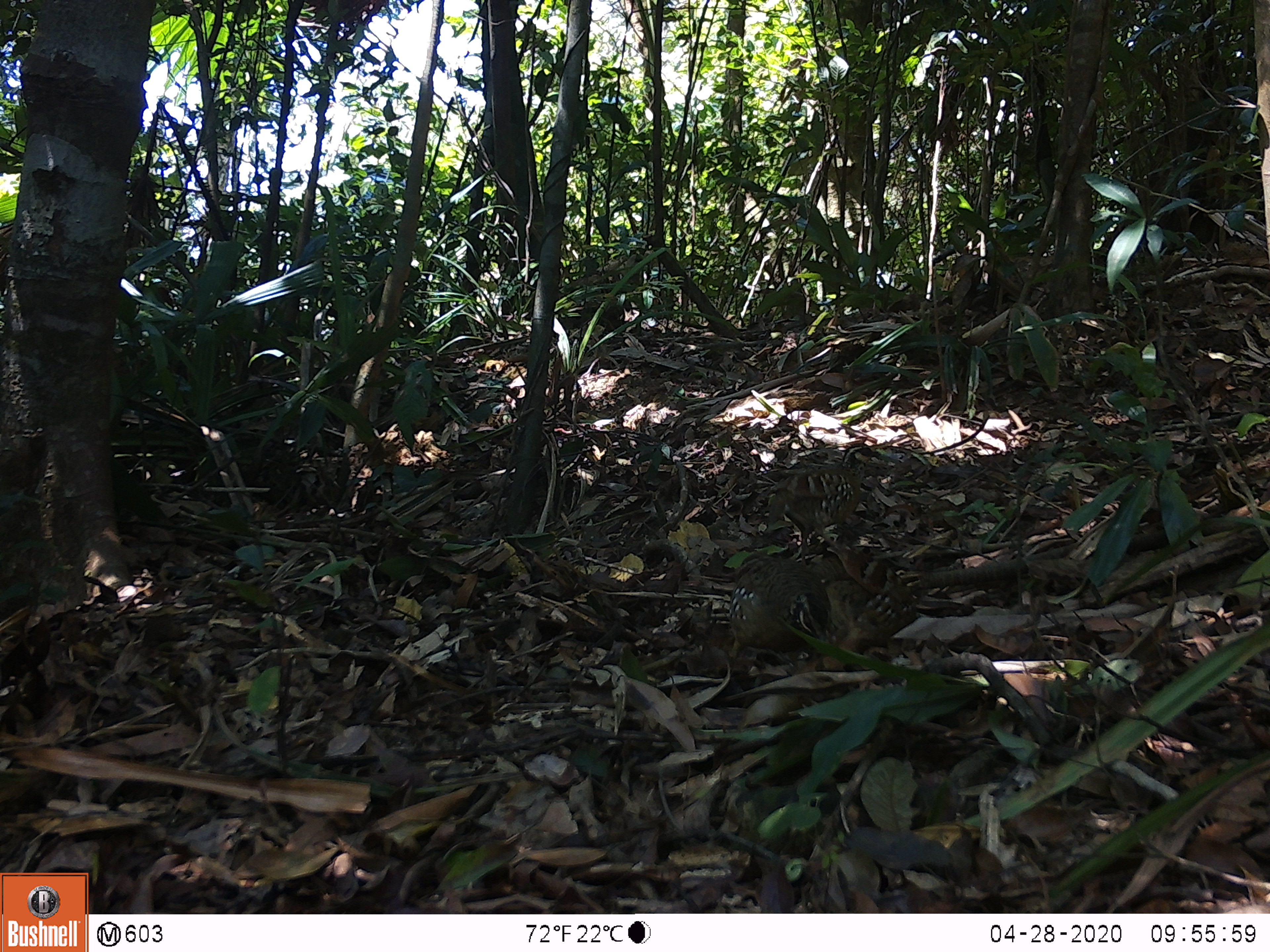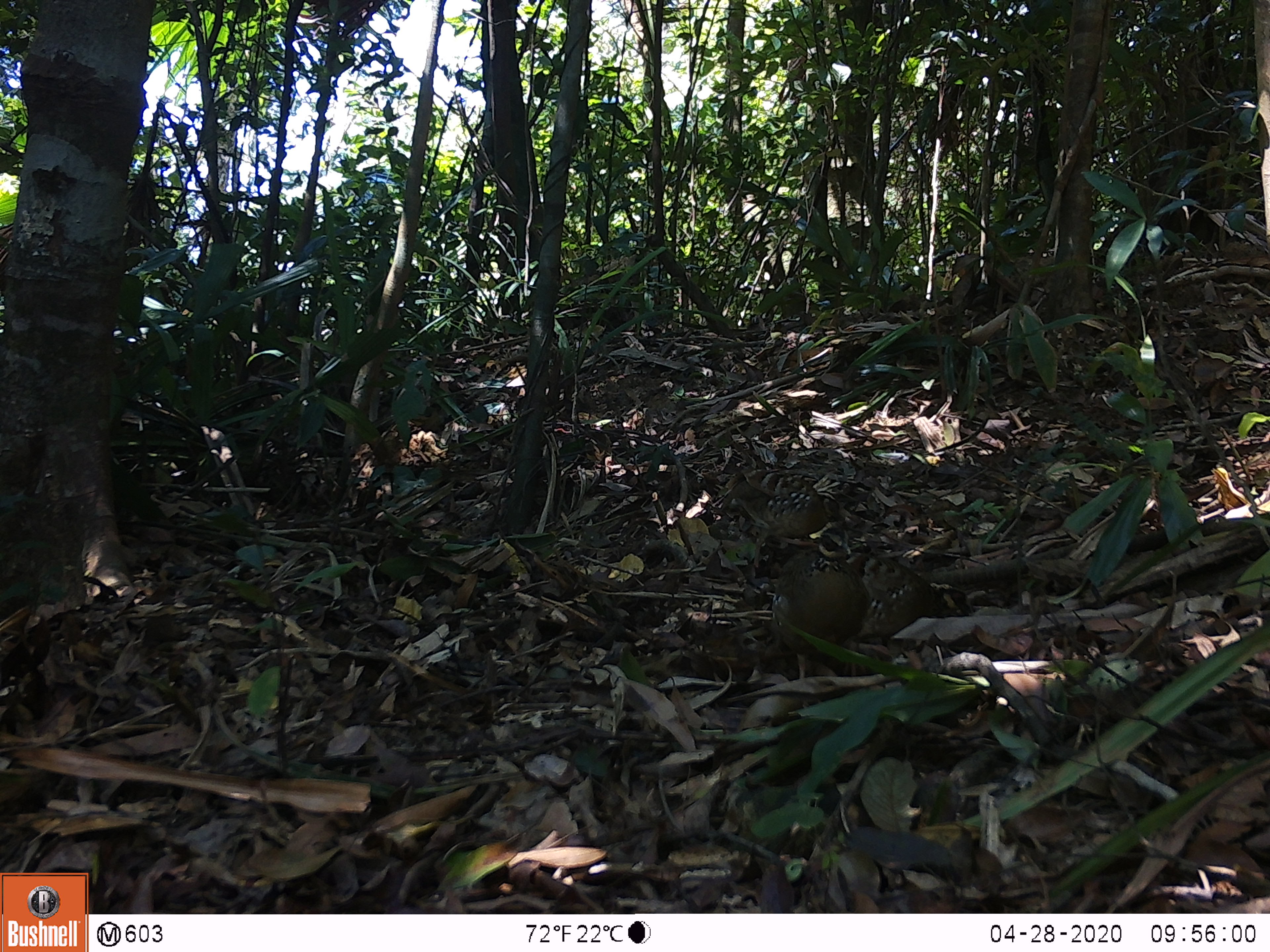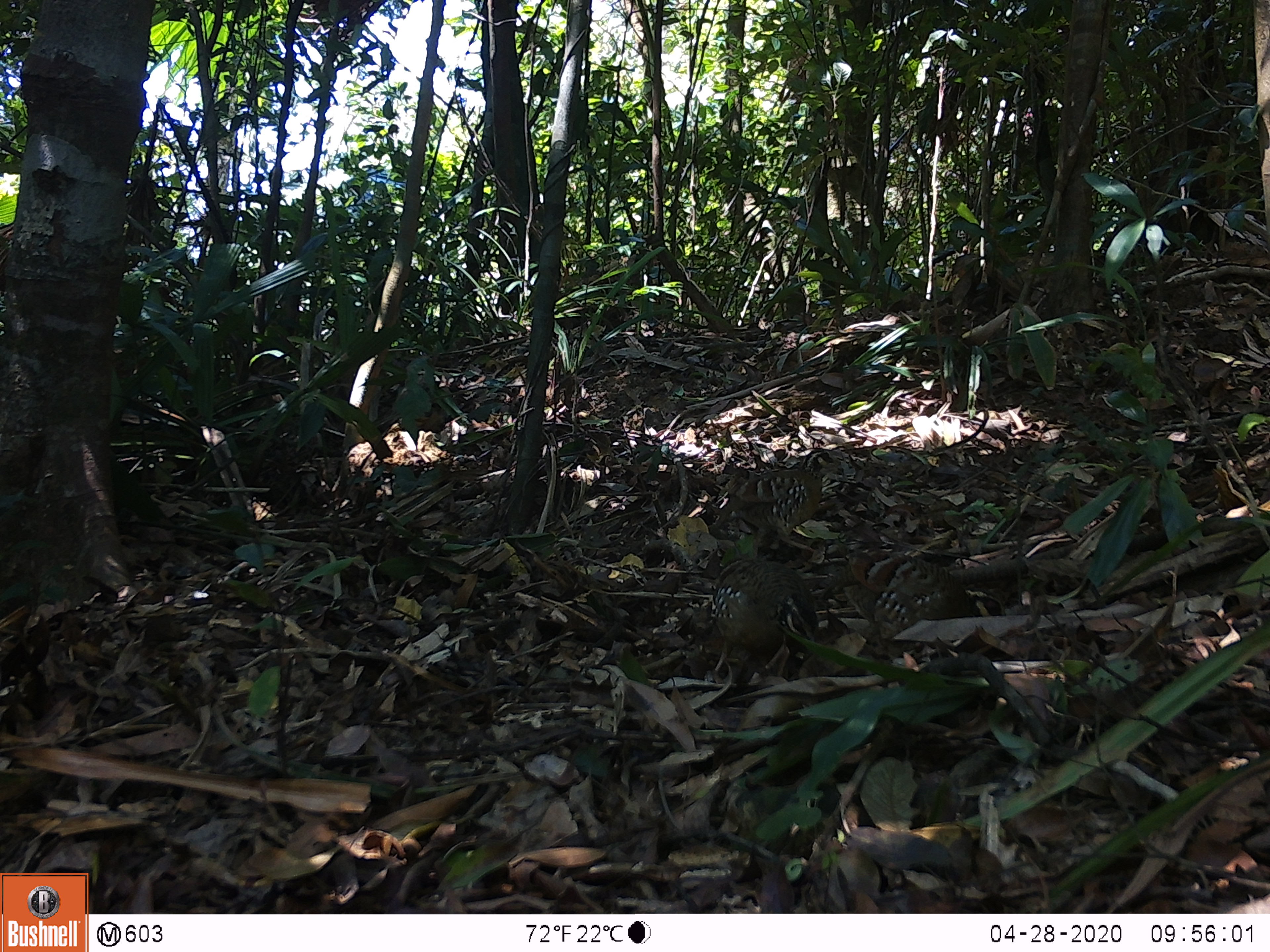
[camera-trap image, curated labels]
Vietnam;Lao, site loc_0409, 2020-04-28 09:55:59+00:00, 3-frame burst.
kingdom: Animalia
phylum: Chordata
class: Aves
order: Galliformes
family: Phasianidae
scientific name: Phasianidae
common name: partridge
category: unidentified partridge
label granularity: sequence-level